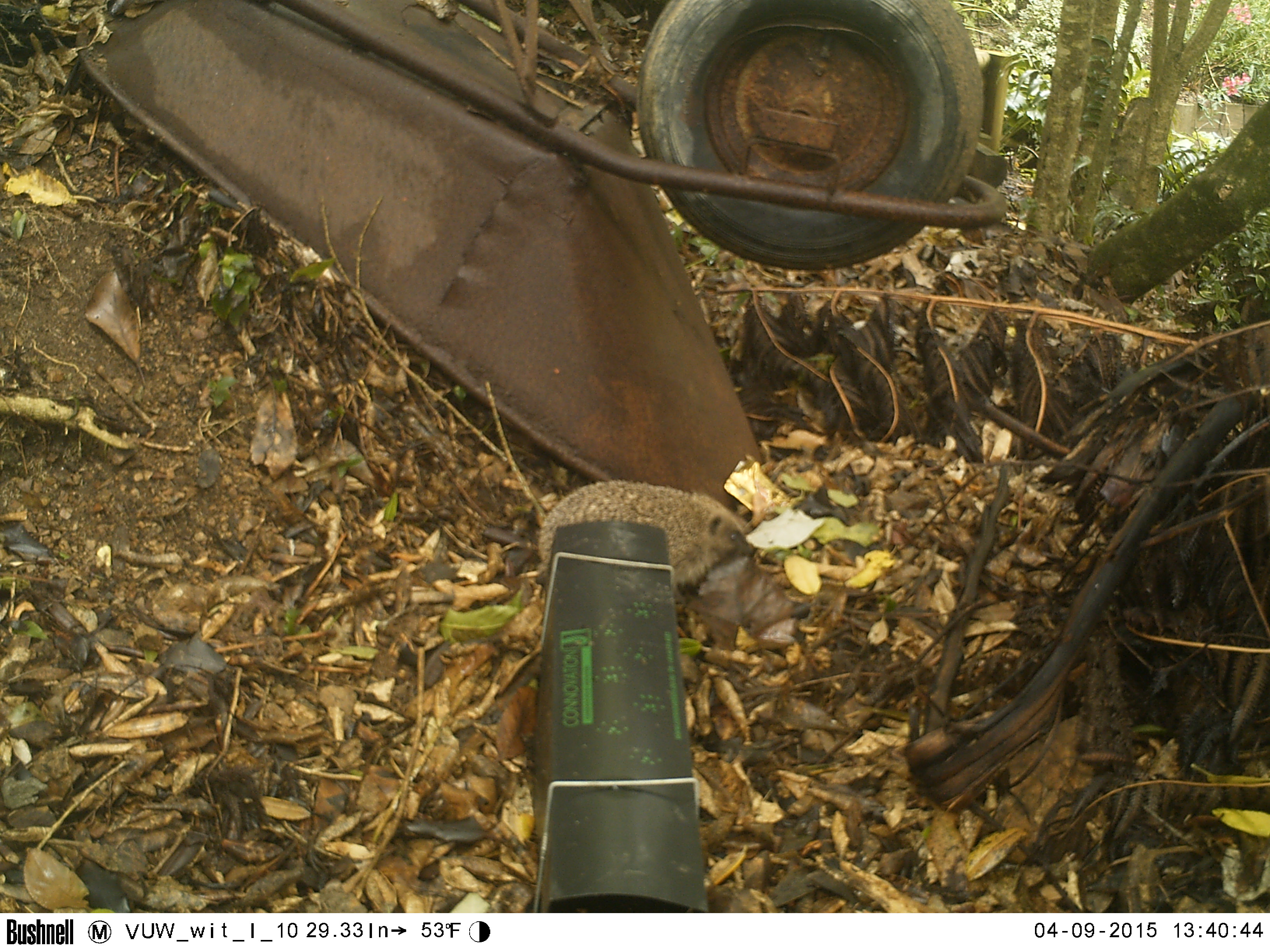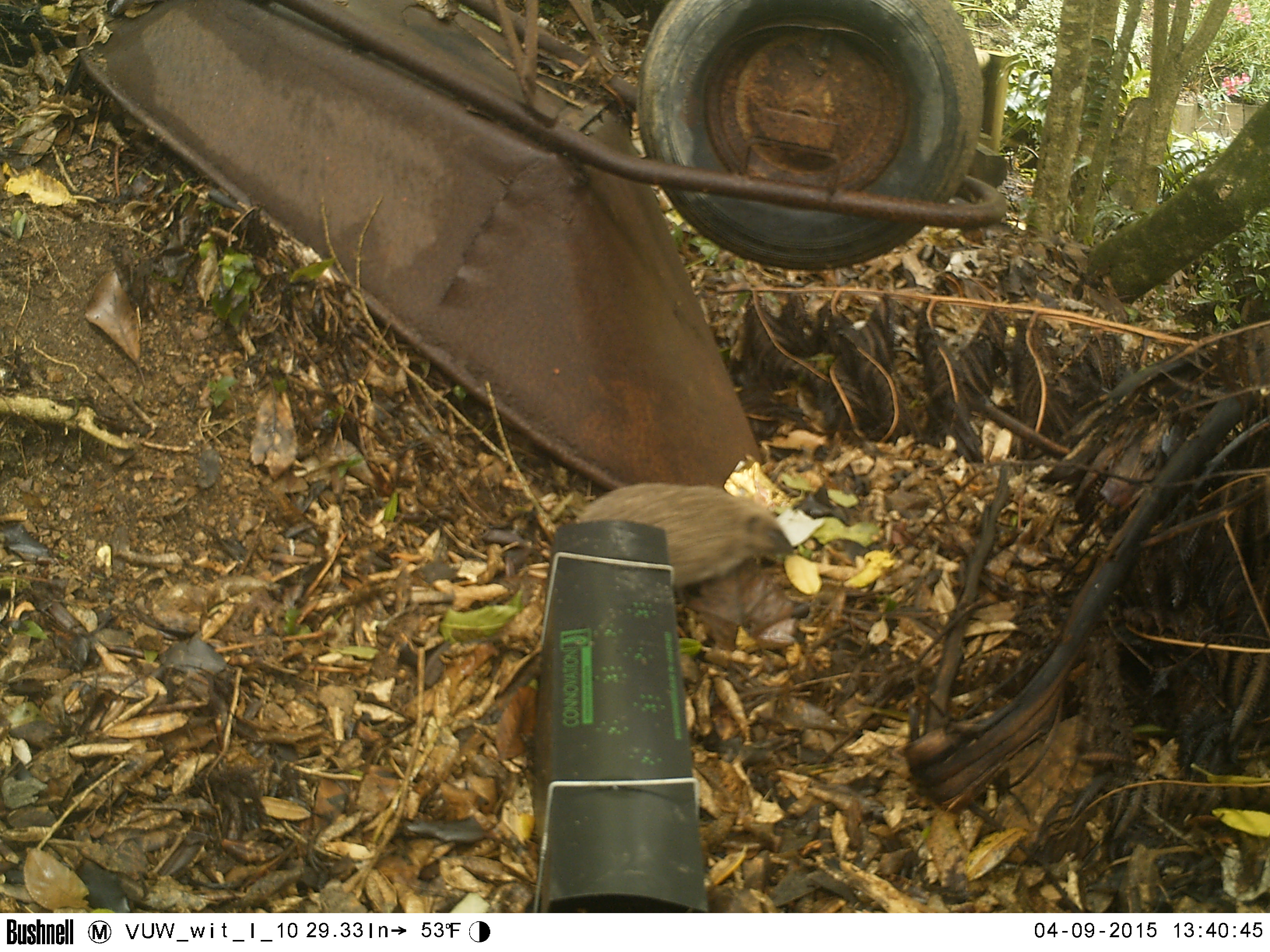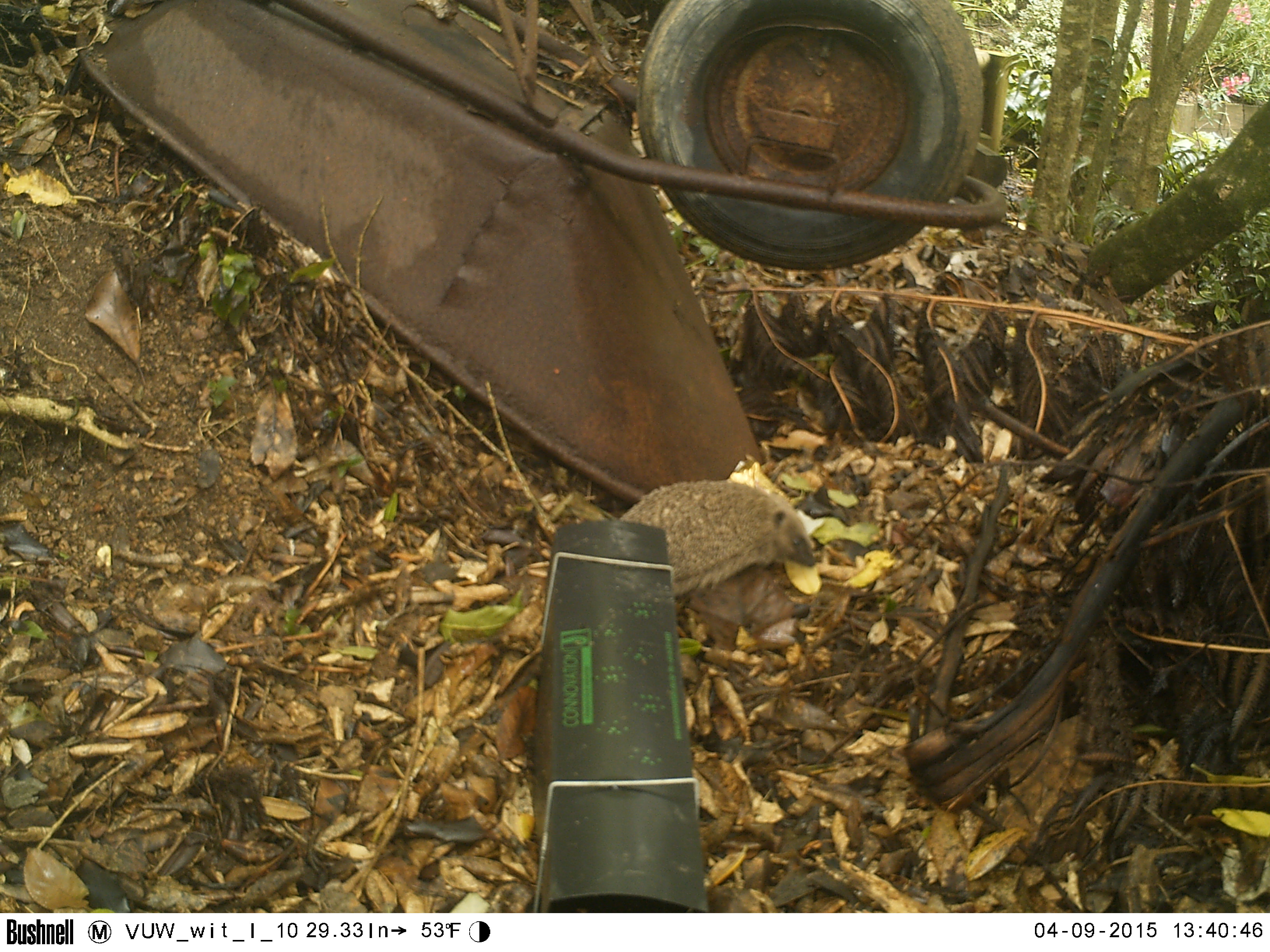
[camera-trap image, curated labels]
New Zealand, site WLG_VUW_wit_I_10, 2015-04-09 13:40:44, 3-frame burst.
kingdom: Animalia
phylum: Chordata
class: Mammalia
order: Eulipotyphla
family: Erinaceidae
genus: Erinaceus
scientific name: Erinaceus europaeus europaeus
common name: european hedgehog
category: hedgehog